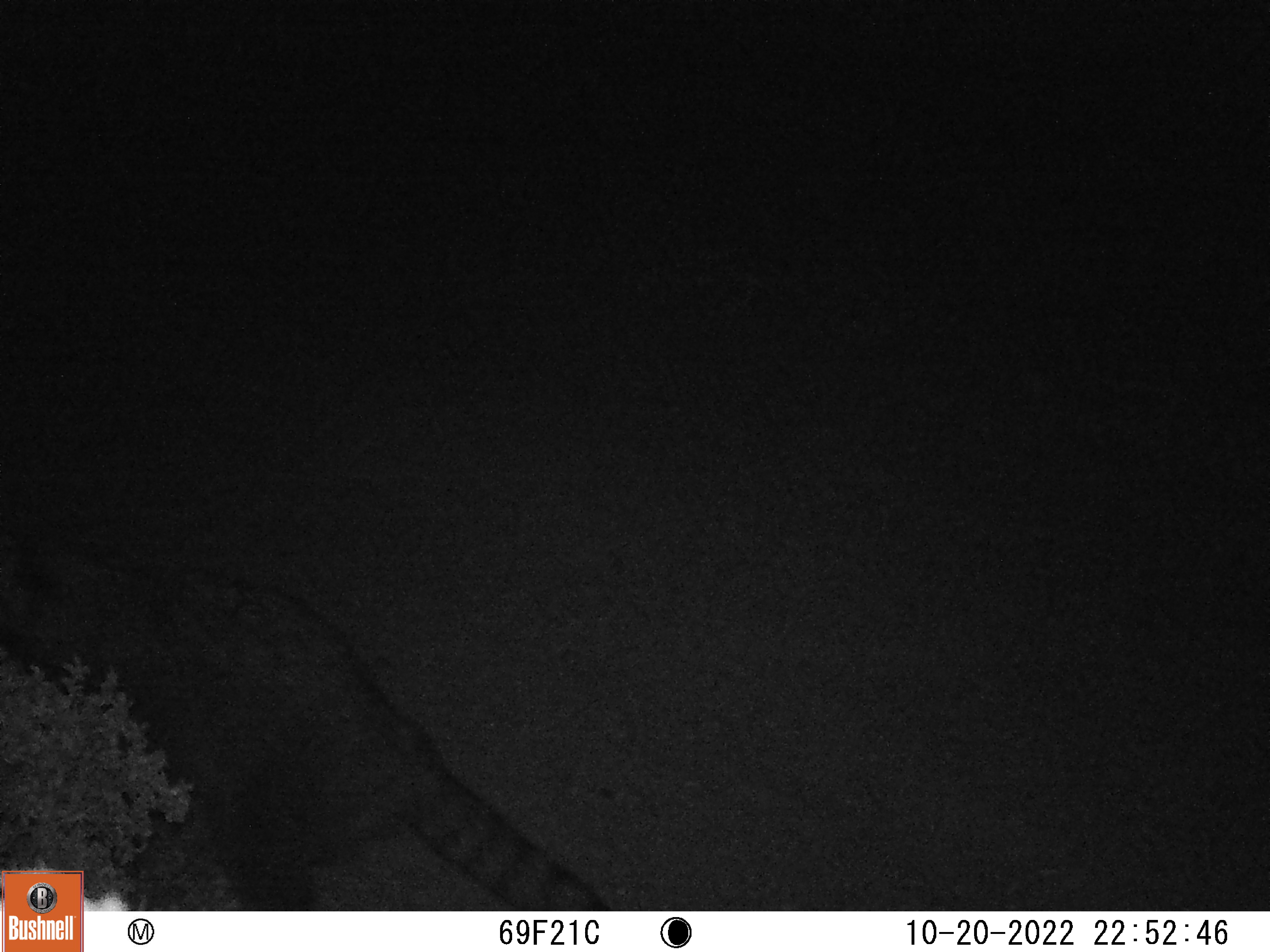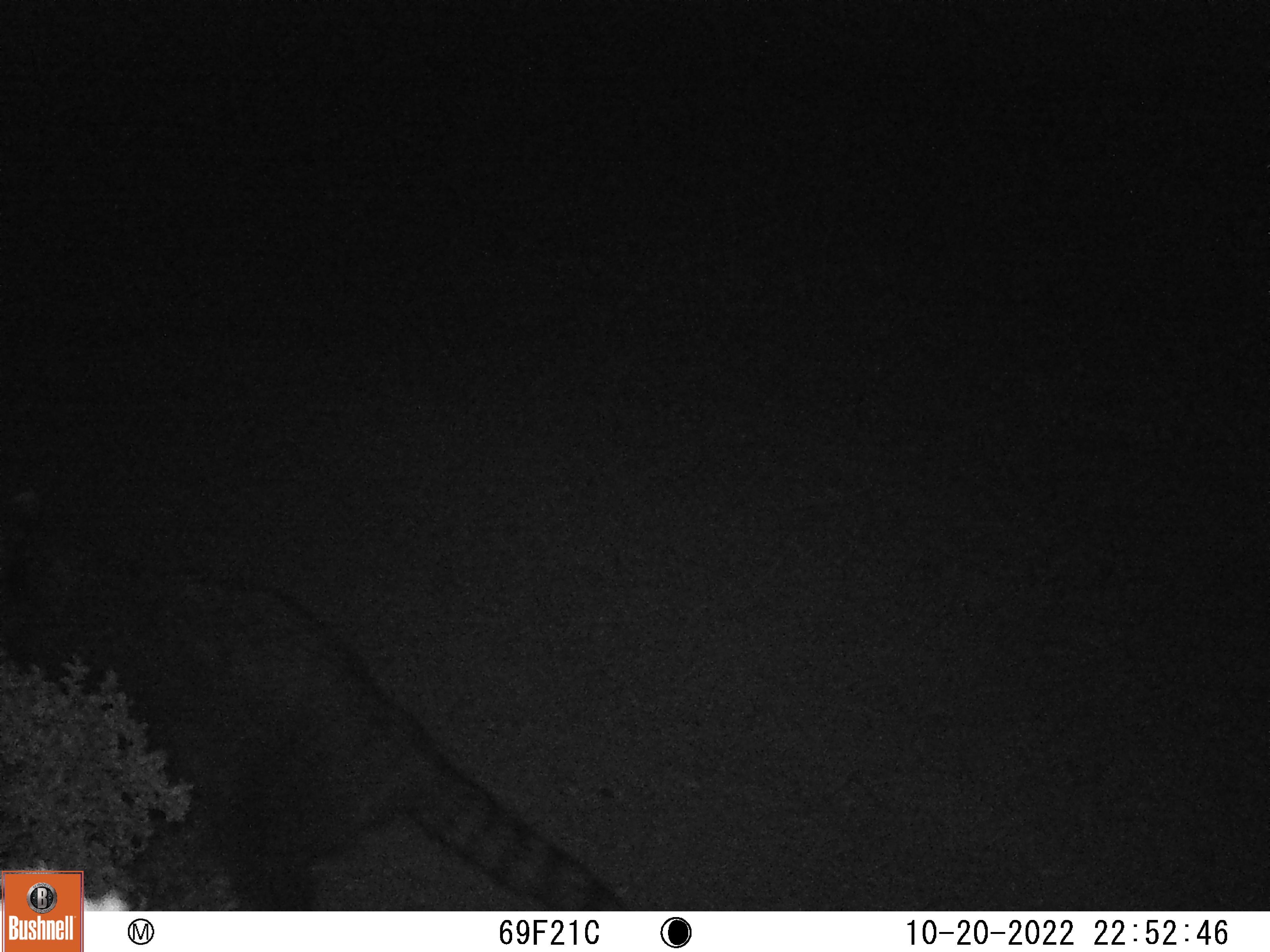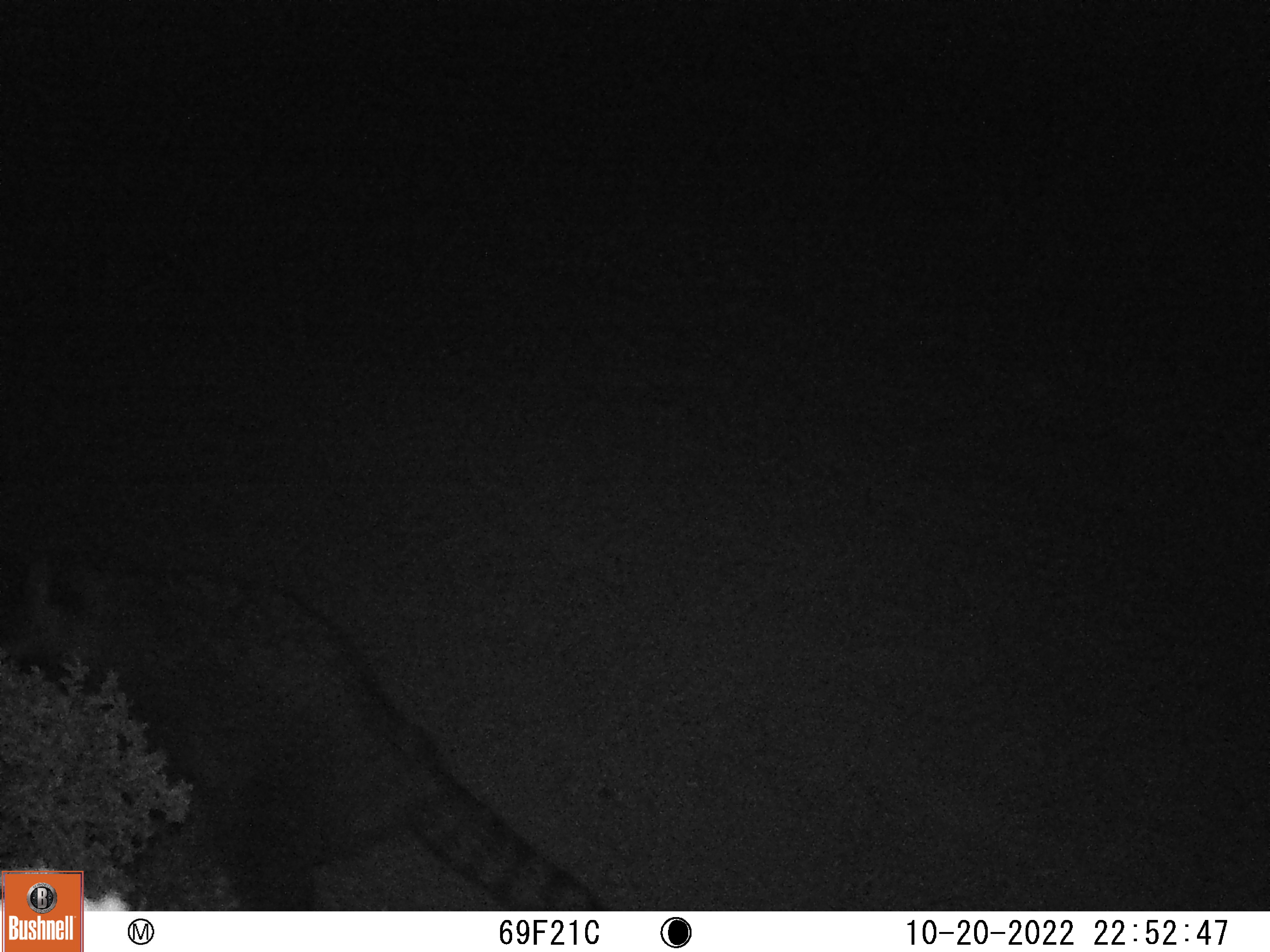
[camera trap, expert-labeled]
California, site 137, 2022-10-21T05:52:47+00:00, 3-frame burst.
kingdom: Animalia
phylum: Chordata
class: Mammalia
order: Carnivora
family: Procyonidae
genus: Procyon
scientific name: Procyon lotor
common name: raccoon